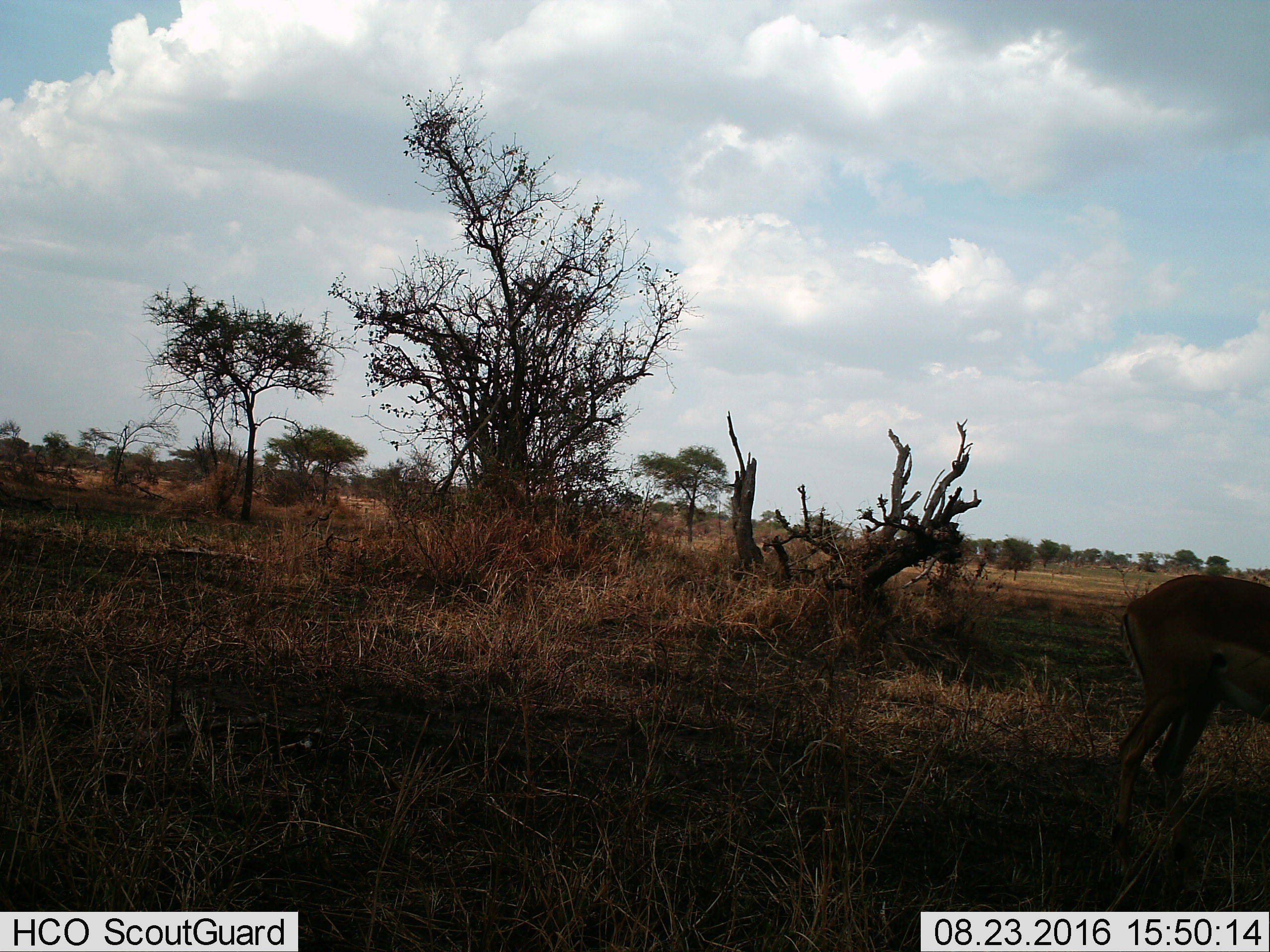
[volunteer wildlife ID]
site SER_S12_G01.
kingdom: Animalia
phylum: Chordata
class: Mammalia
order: Artiodactyla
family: Bovidae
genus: Aepyceros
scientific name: Aepyceros melampus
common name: impala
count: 1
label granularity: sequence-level